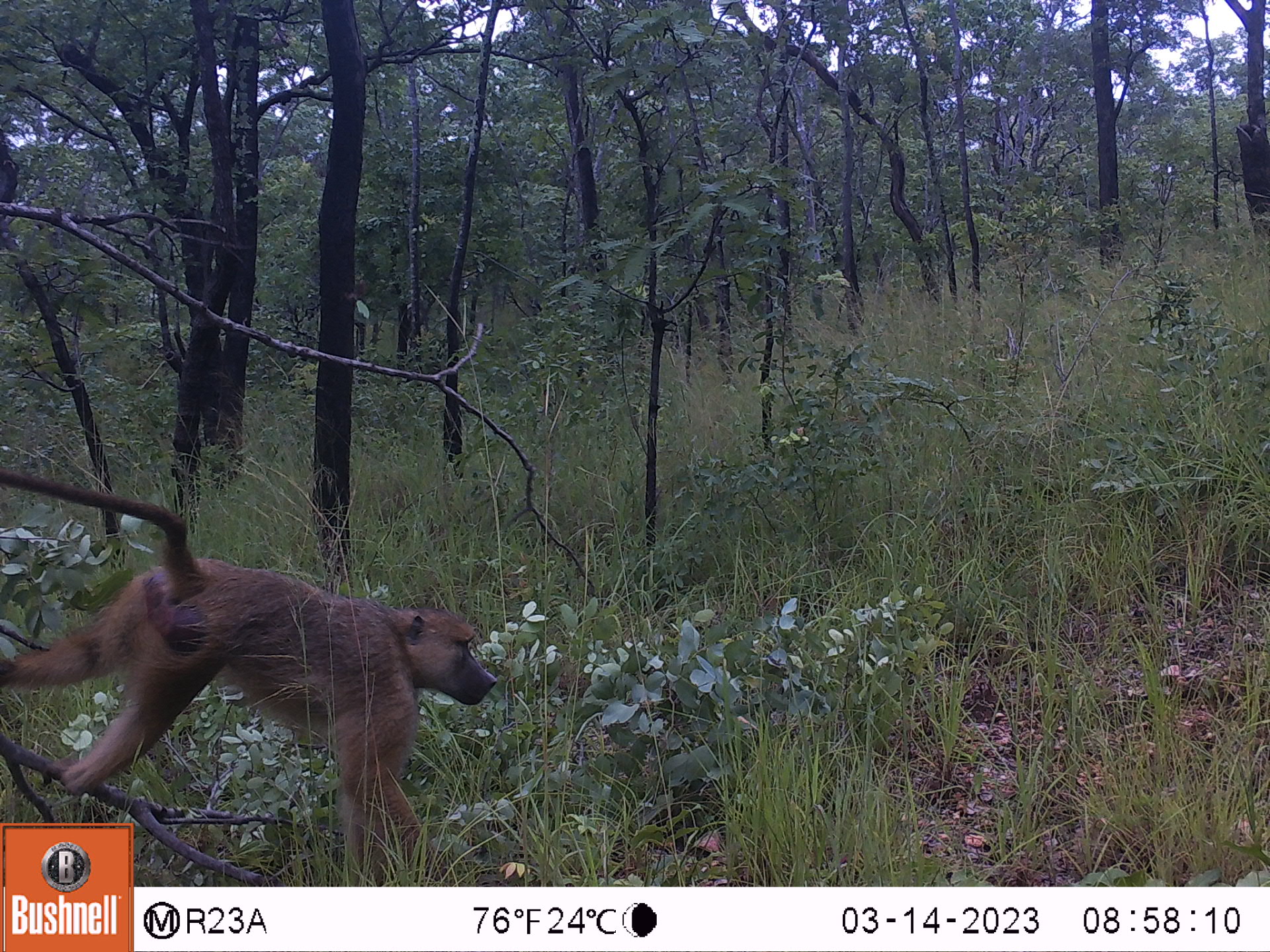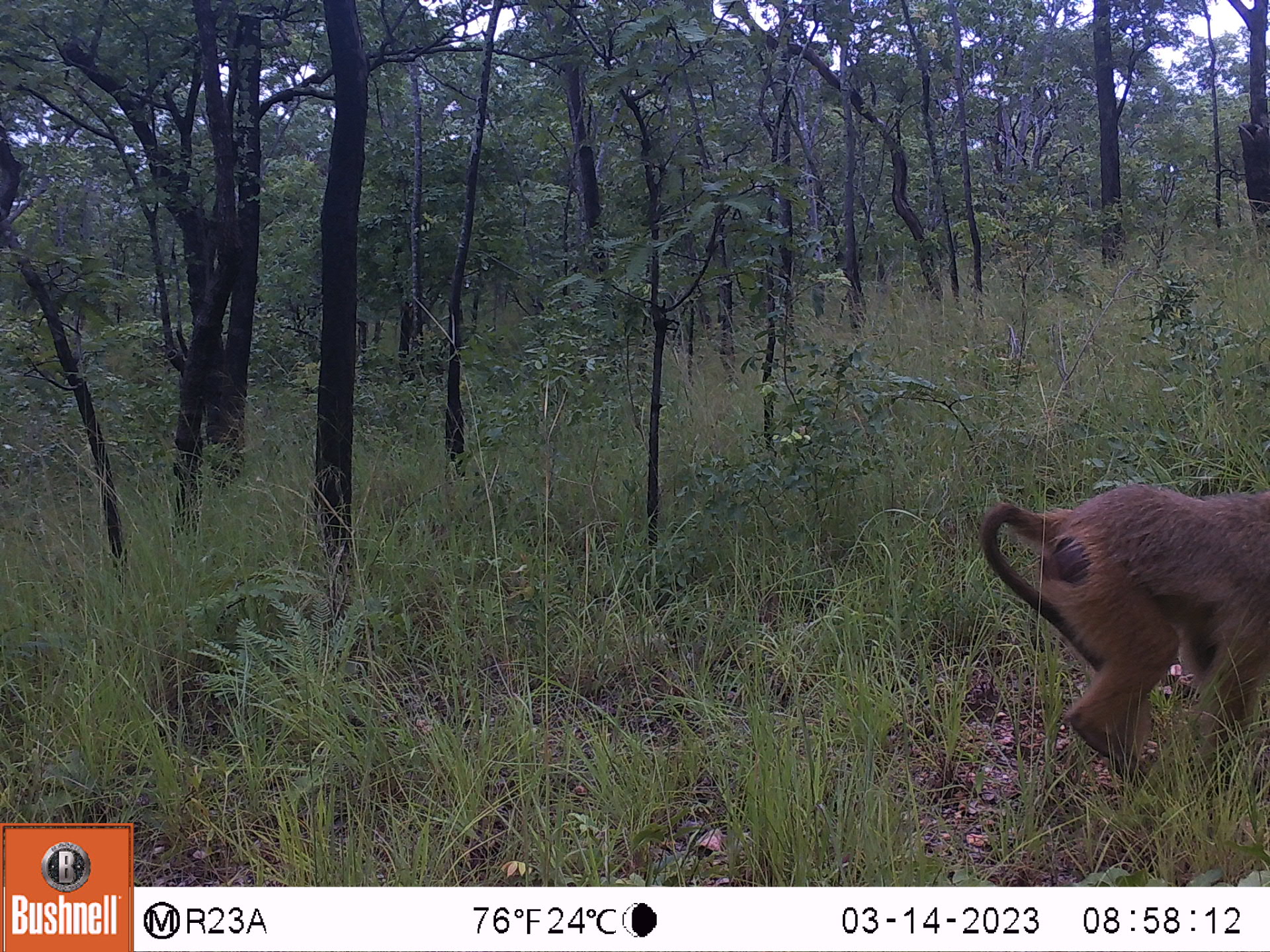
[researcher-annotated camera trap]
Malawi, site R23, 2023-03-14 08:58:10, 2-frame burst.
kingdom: Animalia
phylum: Chordata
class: Mammalia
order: Primates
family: Cercopithecidae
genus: Papio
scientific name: Papio cynocephalus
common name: yellow baboon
Yellow baboon (Papio cynocephalus), count 1.